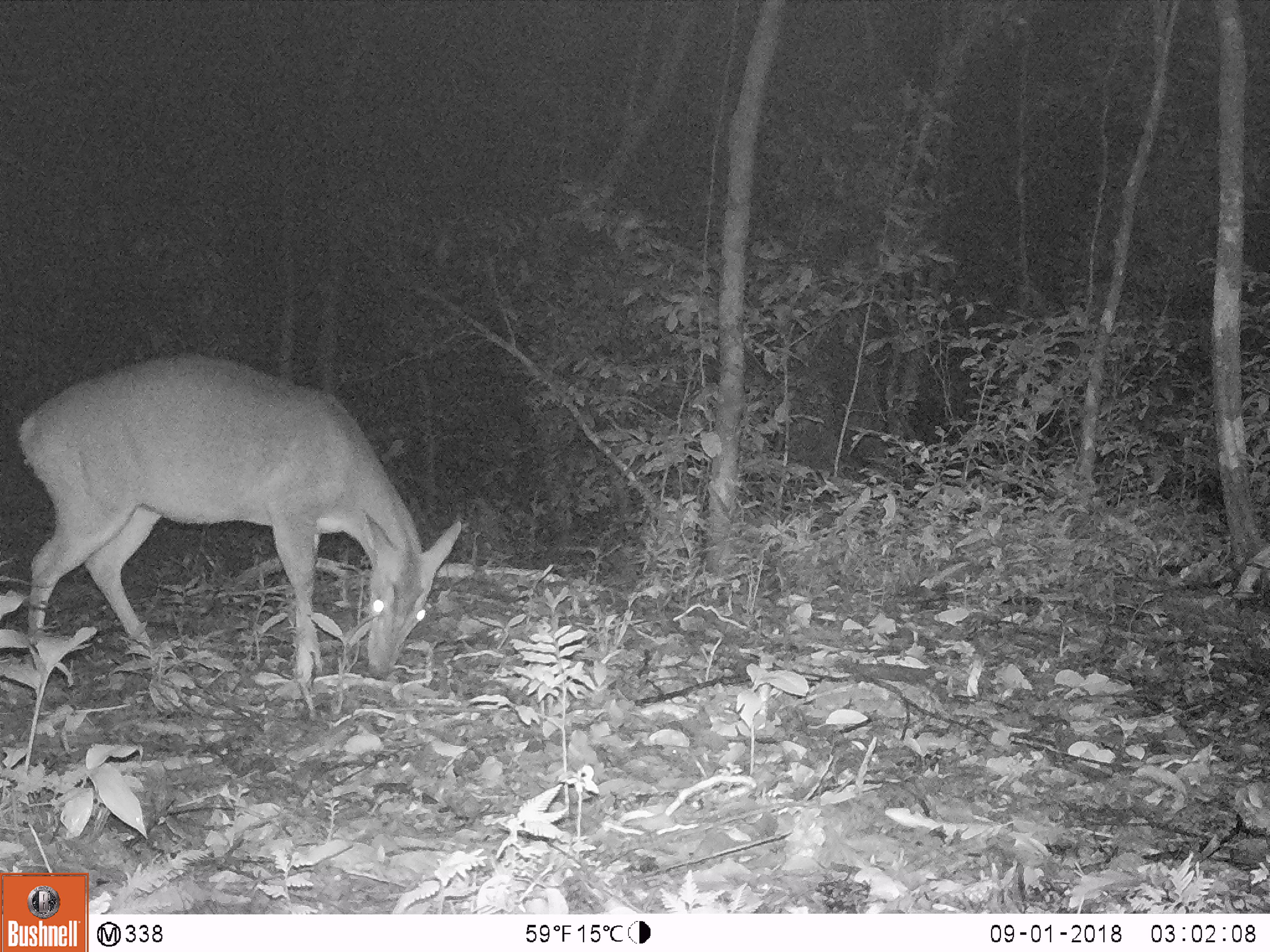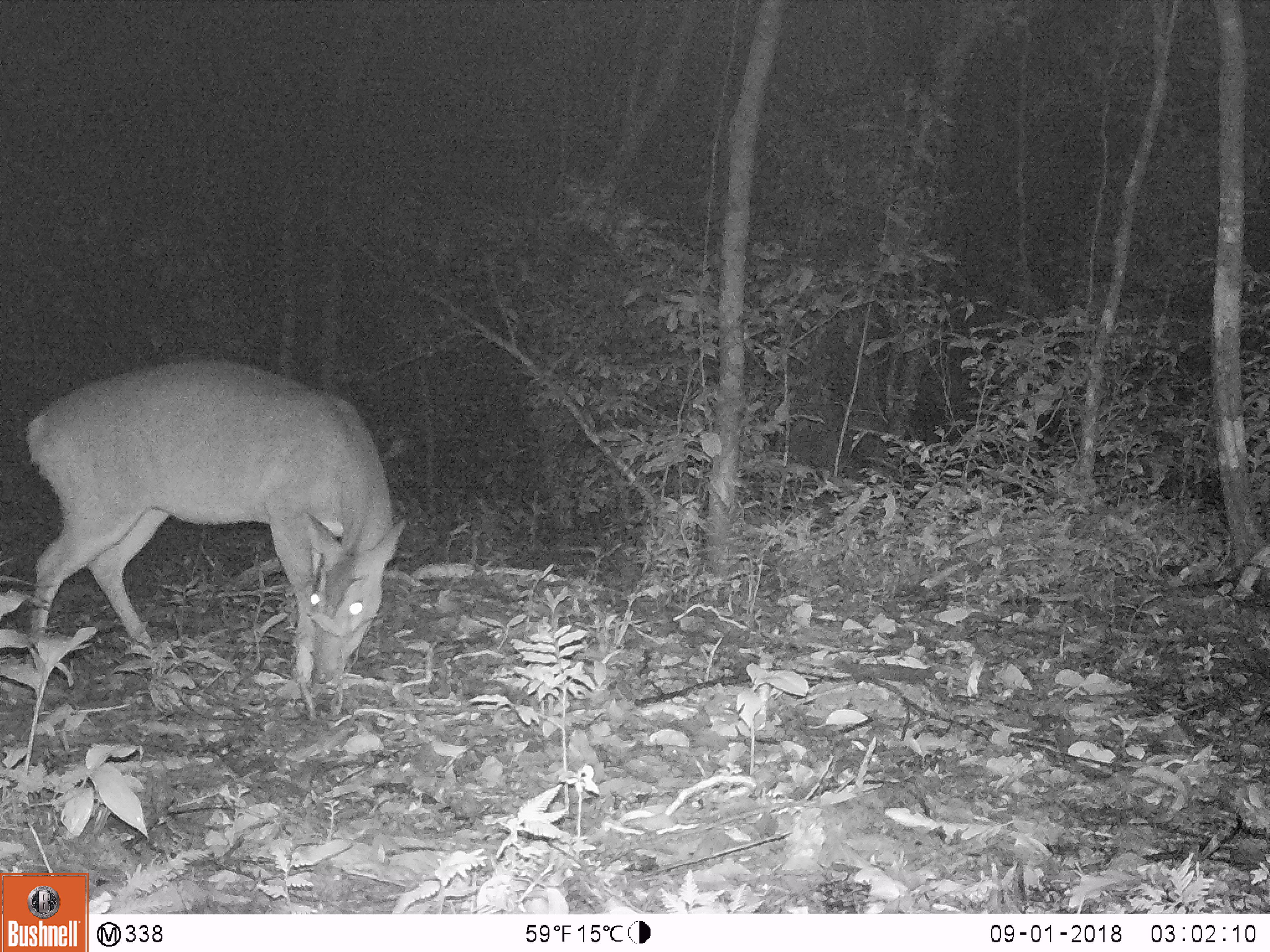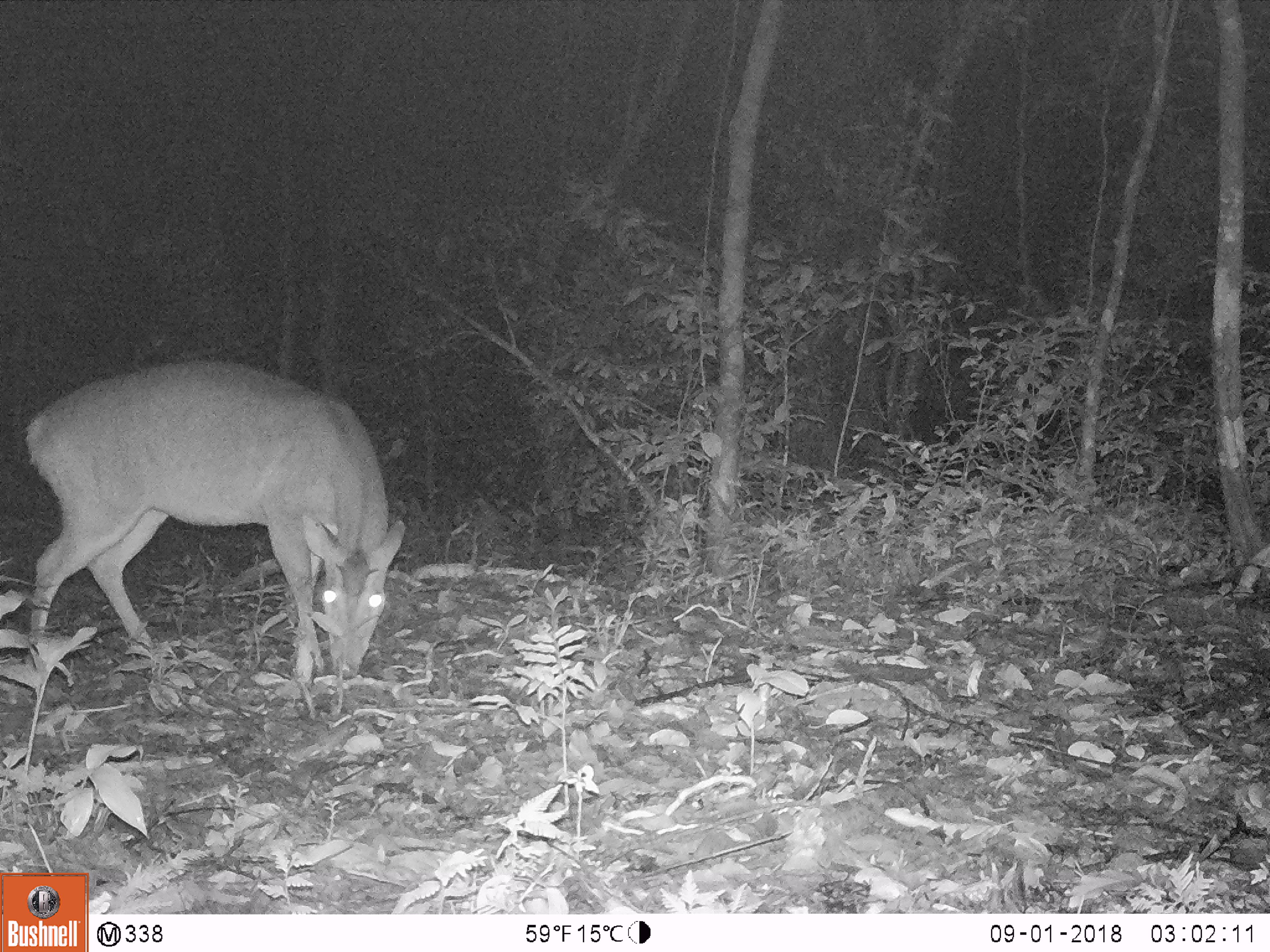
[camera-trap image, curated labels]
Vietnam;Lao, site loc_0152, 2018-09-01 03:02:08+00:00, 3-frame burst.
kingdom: Animalia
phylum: Chordata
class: Mammalia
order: Artiodactyla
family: Cervidae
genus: Muntiacus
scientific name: Muntiacus vuquangensis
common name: large-antlered muntjac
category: large antlered muntjac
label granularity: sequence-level